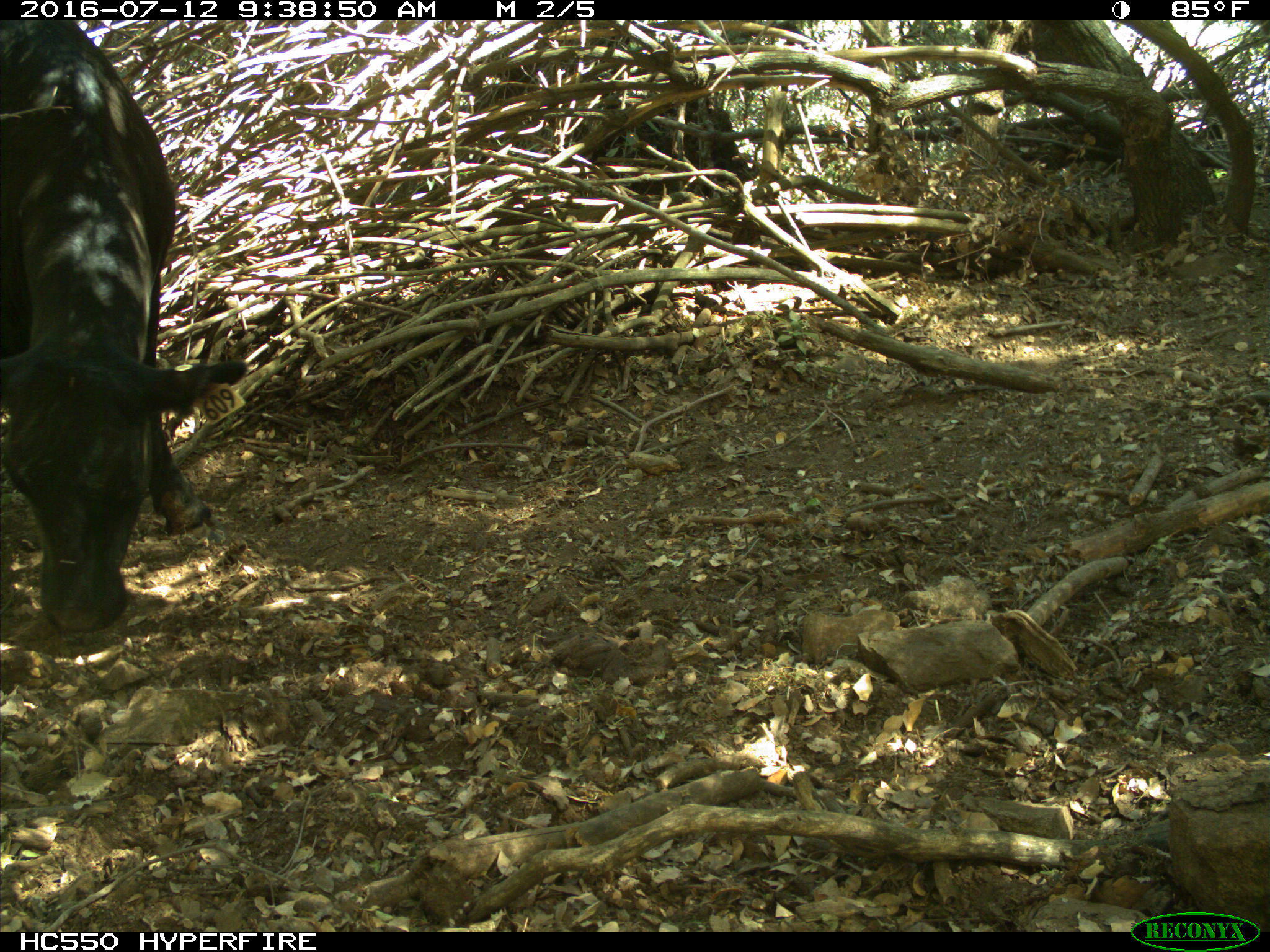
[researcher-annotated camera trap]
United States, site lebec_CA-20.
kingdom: Animalia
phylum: Chordata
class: Mammalia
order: Artiodactyla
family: Bovidae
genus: Bos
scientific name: Bos taurus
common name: domestic cow